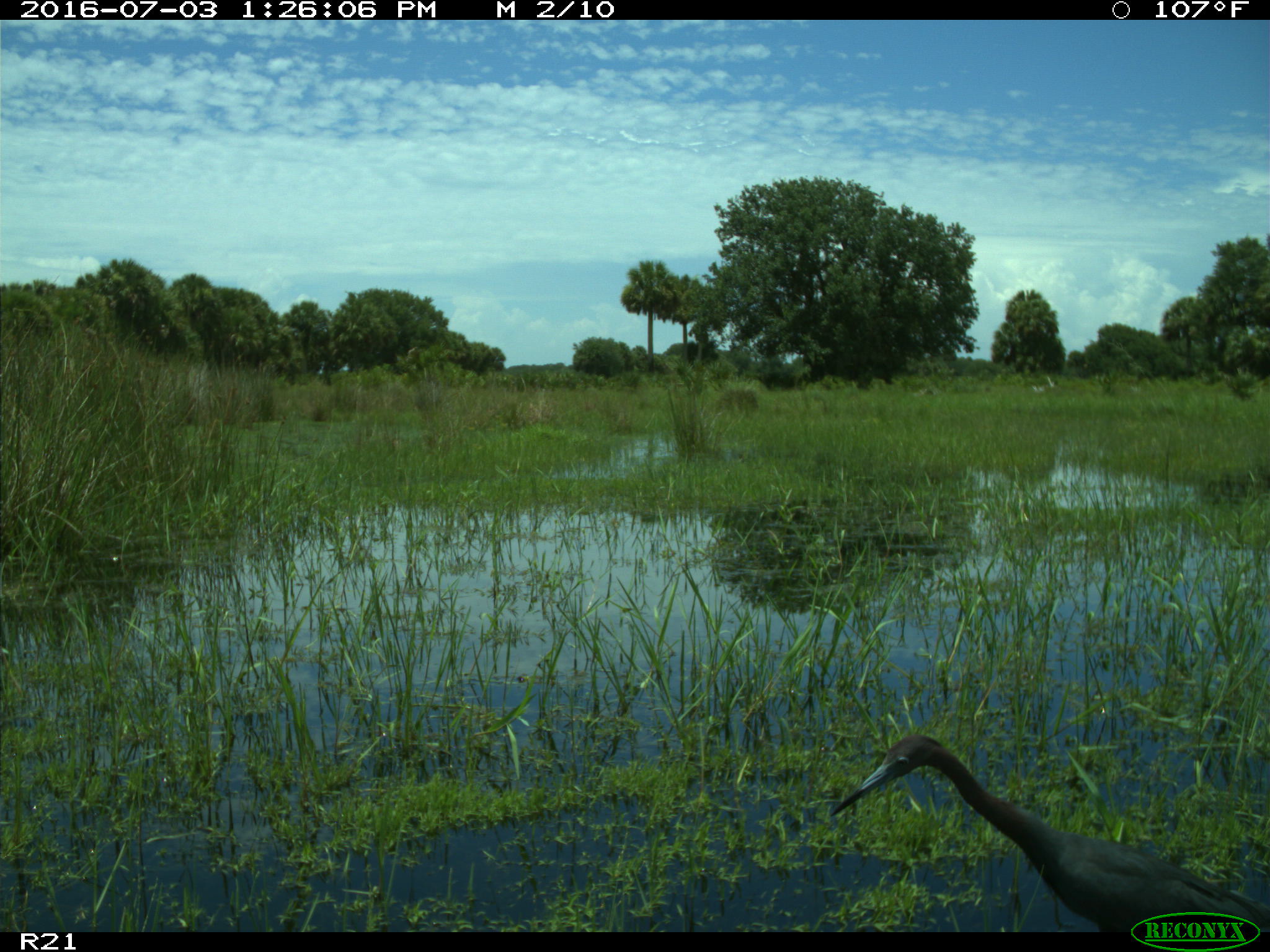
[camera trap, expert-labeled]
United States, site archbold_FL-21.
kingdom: Animalia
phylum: Chordata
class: Aves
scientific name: Aves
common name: birds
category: unidentified bird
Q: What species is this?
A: Unidentified bird (birds) (Aves).